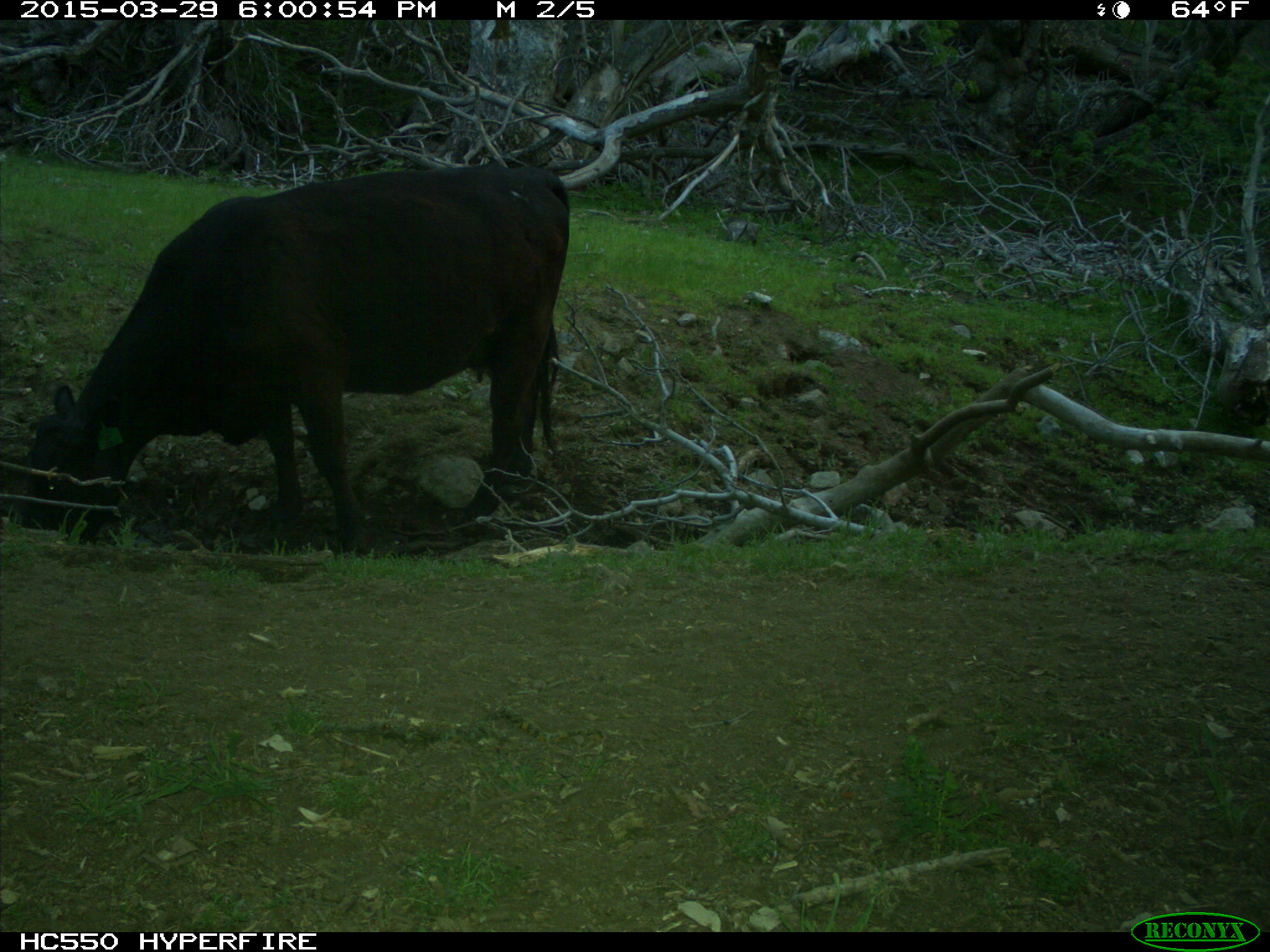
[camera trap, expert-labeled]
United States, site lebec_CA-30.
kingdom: Animalia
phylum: Chordata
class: Mammalia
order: Artiodactyla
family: Bovidae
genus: Bos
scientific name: Bos taurus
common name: domestic cow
Bos taurus (domestic cow).